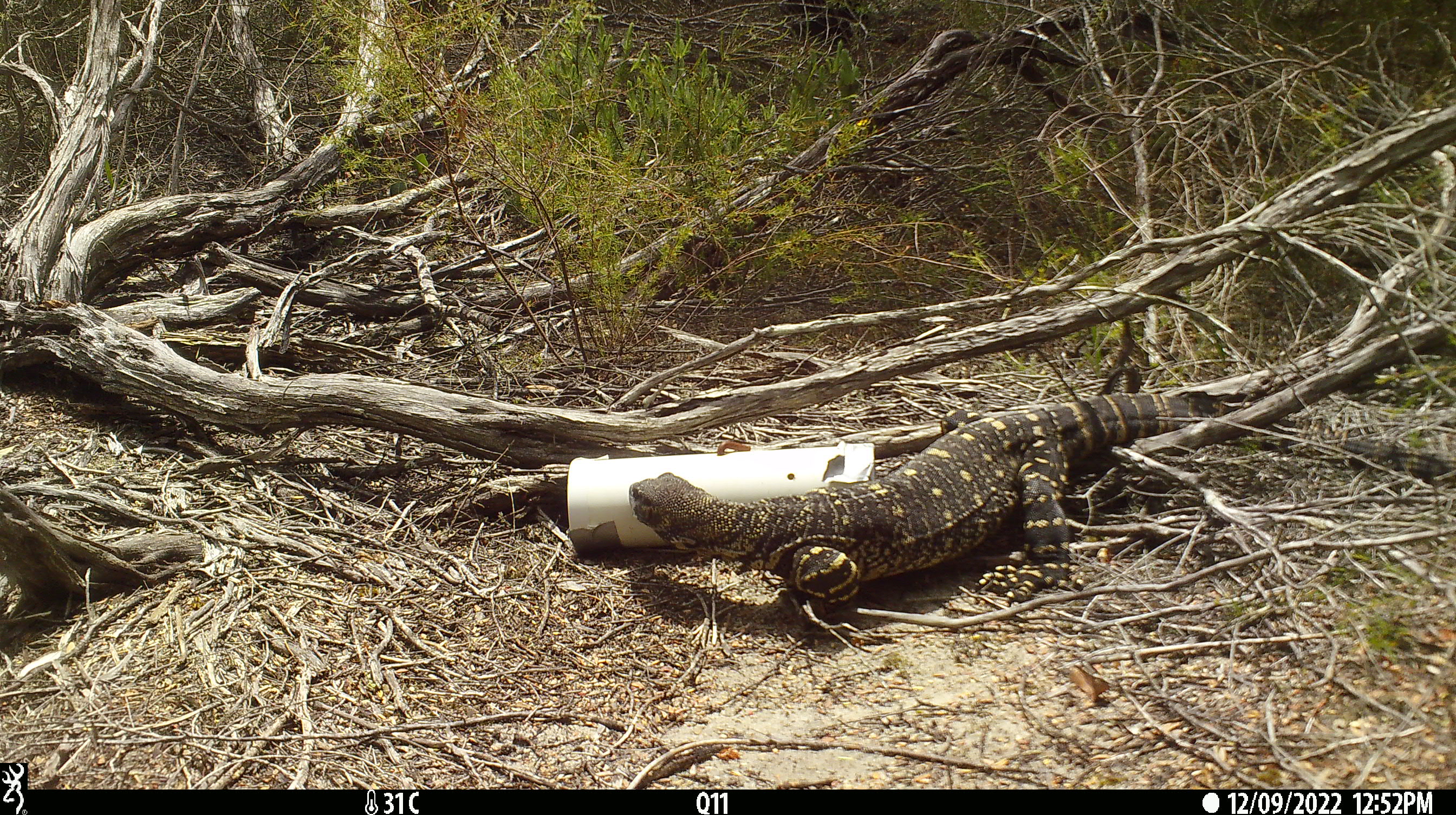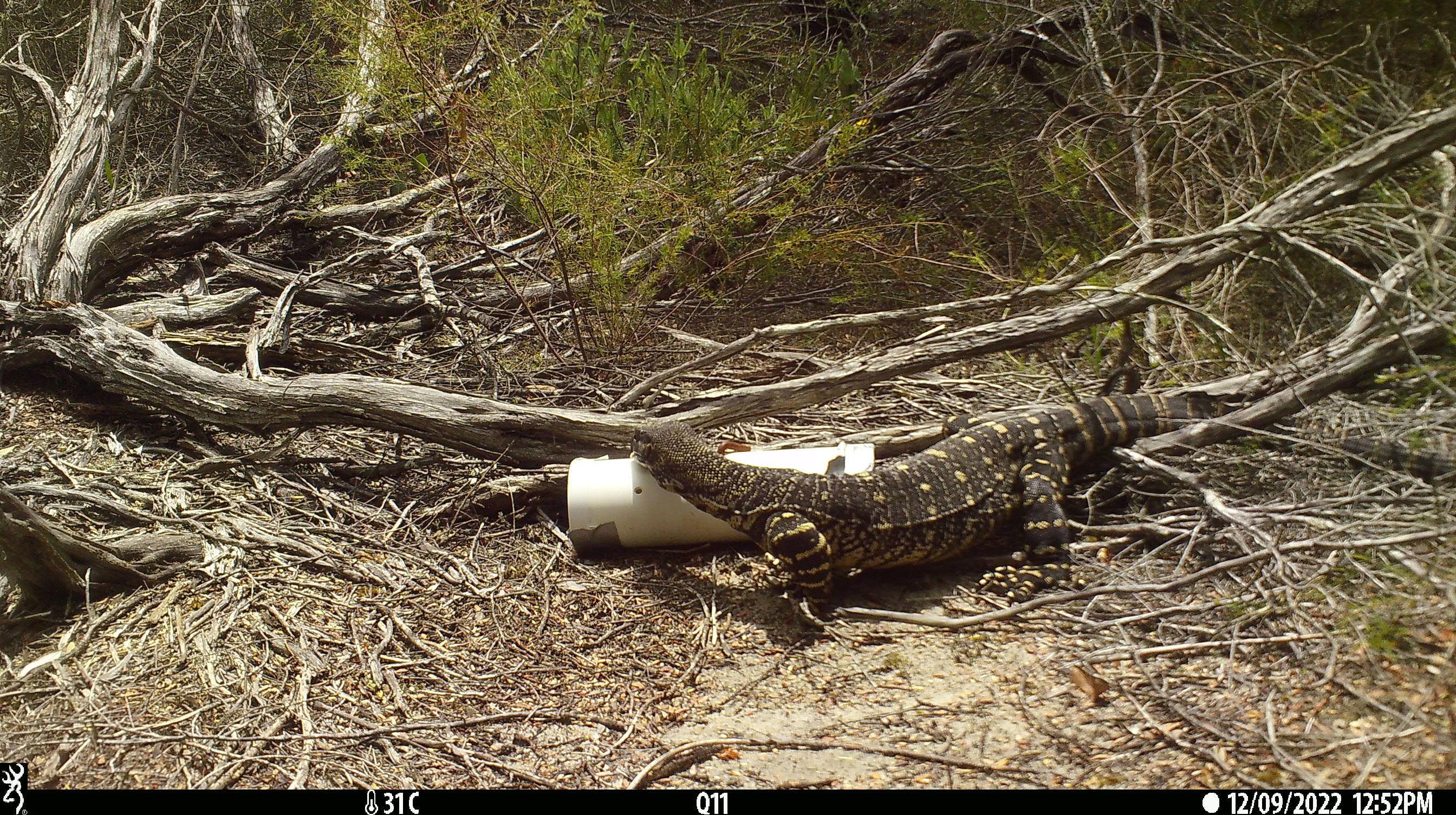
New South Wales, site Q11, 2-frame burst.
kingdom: Animalia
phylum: Chordata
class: Reptilia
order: Squamata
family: Varanidae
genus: Varanus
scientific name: Varanus varius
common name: lace monitor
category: goanna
Goanna (lace monitor) (Varanus varius).